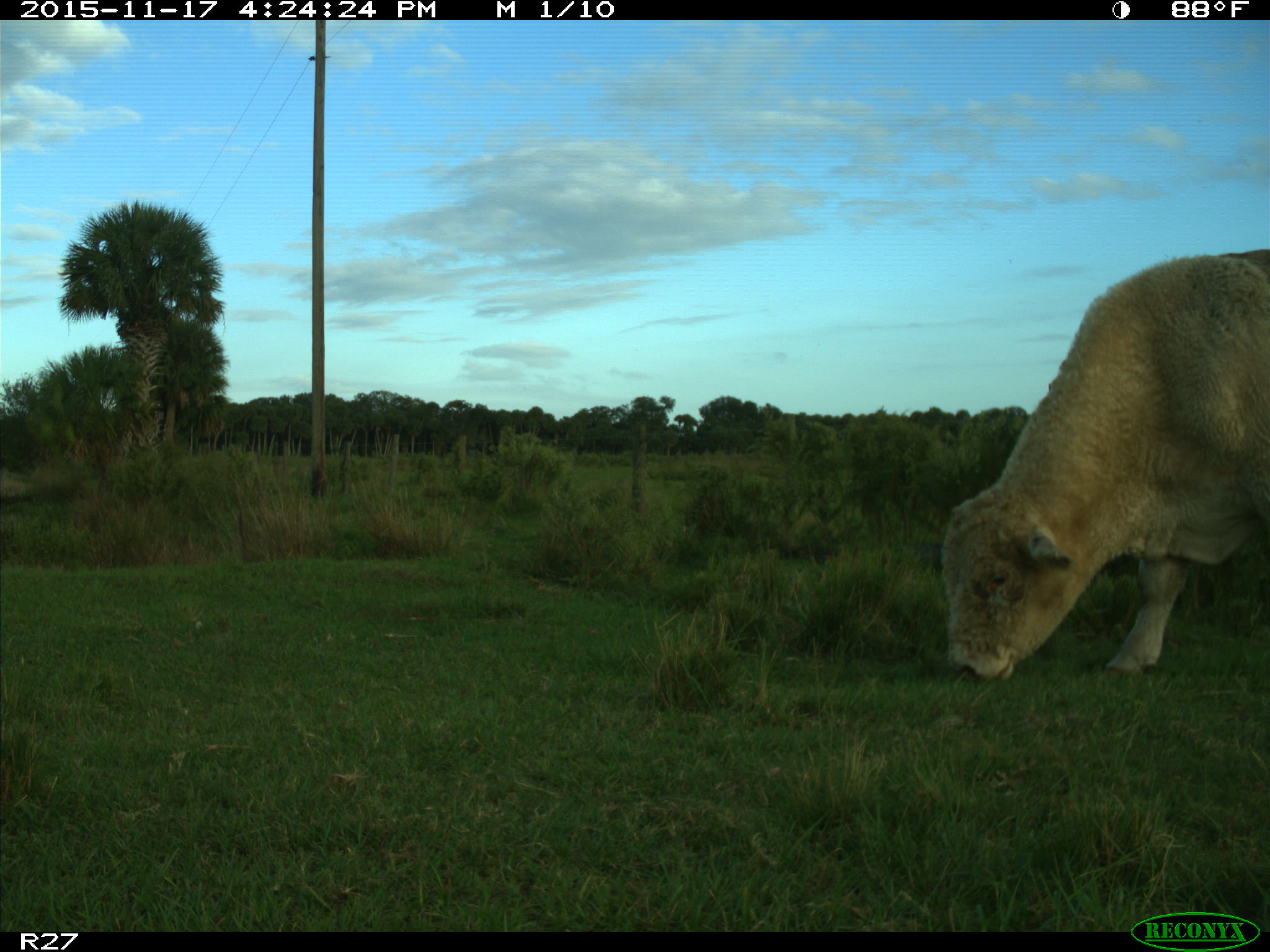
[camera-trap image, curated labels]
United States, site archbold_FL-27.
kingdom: Animalia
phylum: Chordata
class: Mammalia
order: Artiodactyla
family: Bovidae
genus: Bos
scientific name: Bos taurus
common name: domestic cow